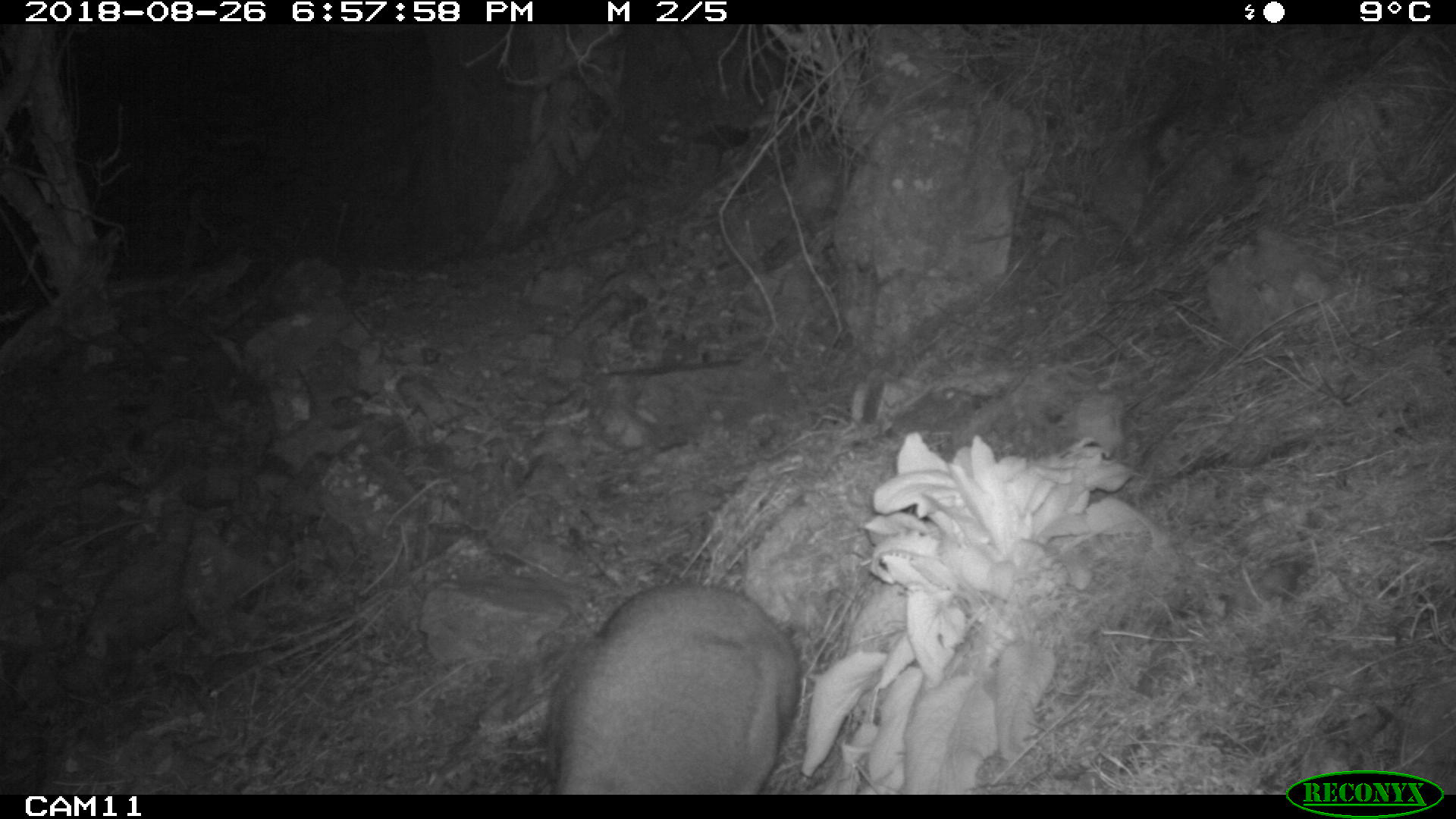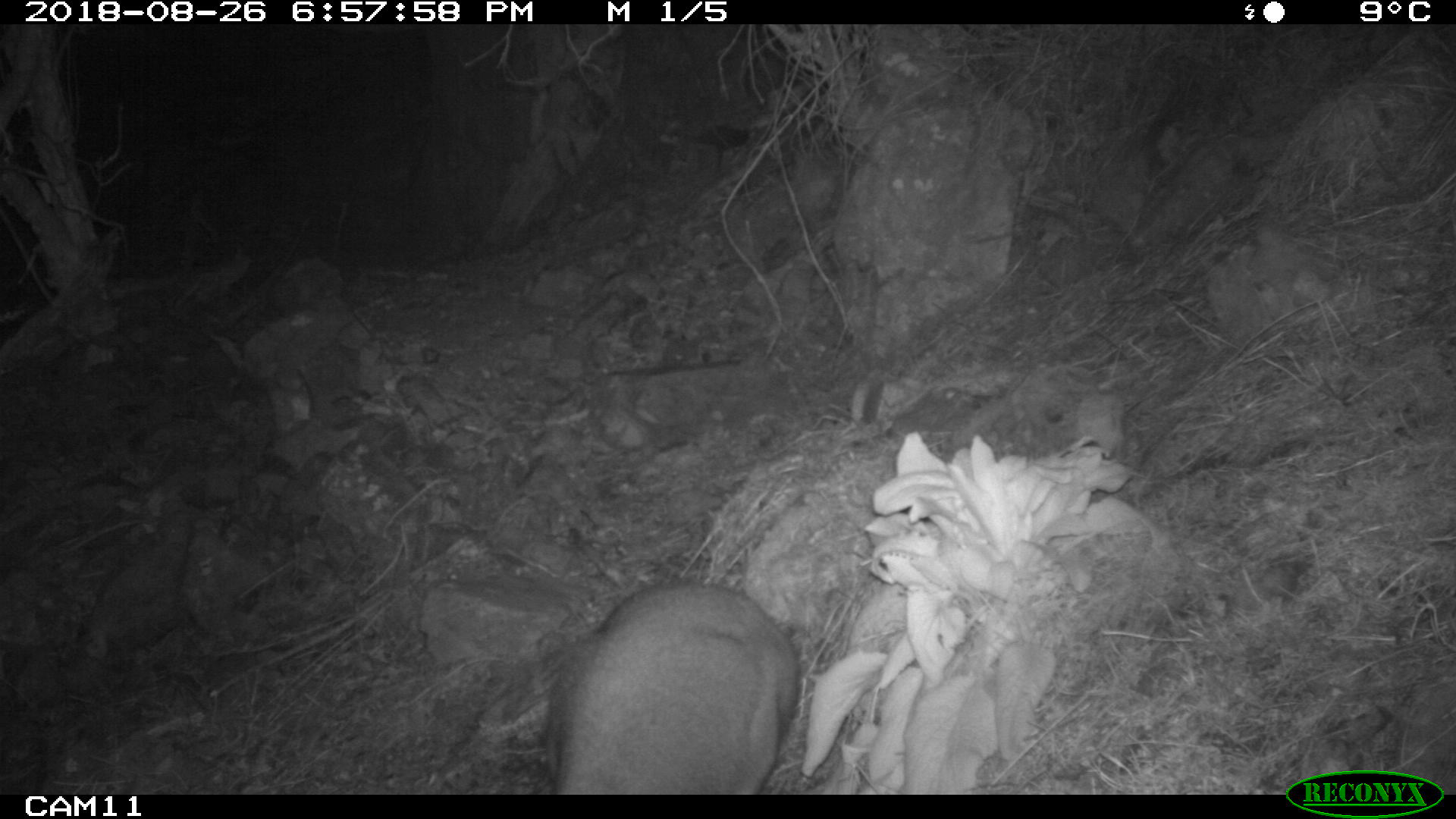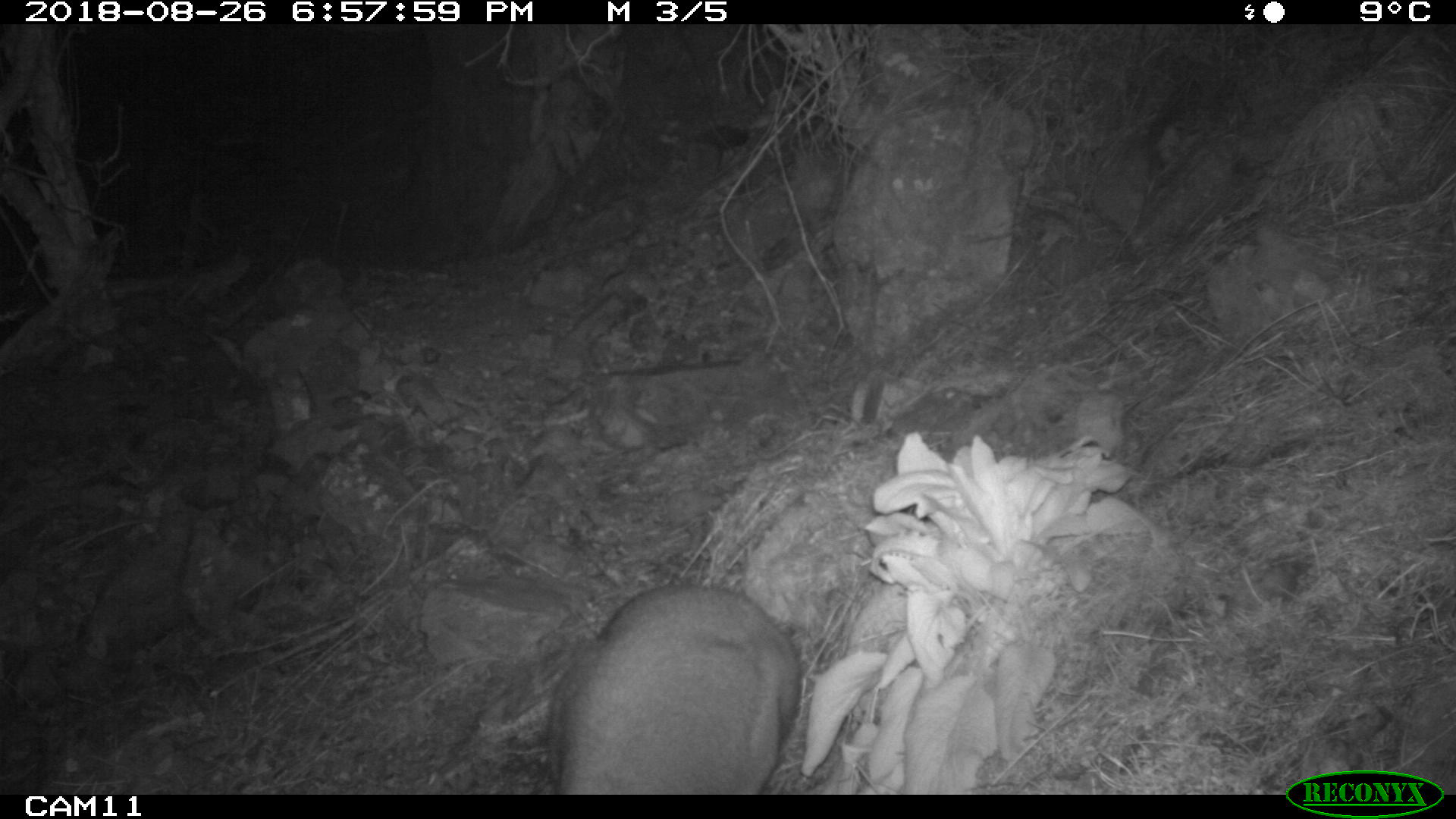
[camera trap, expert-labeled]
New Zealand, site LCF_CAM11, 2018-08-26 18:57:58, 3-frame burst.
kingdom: Animalia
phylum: Chordata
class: Mammalia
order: Diprotodontia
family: Macropodidae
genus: Notamacropus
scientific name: Notamacropus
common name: wallaby